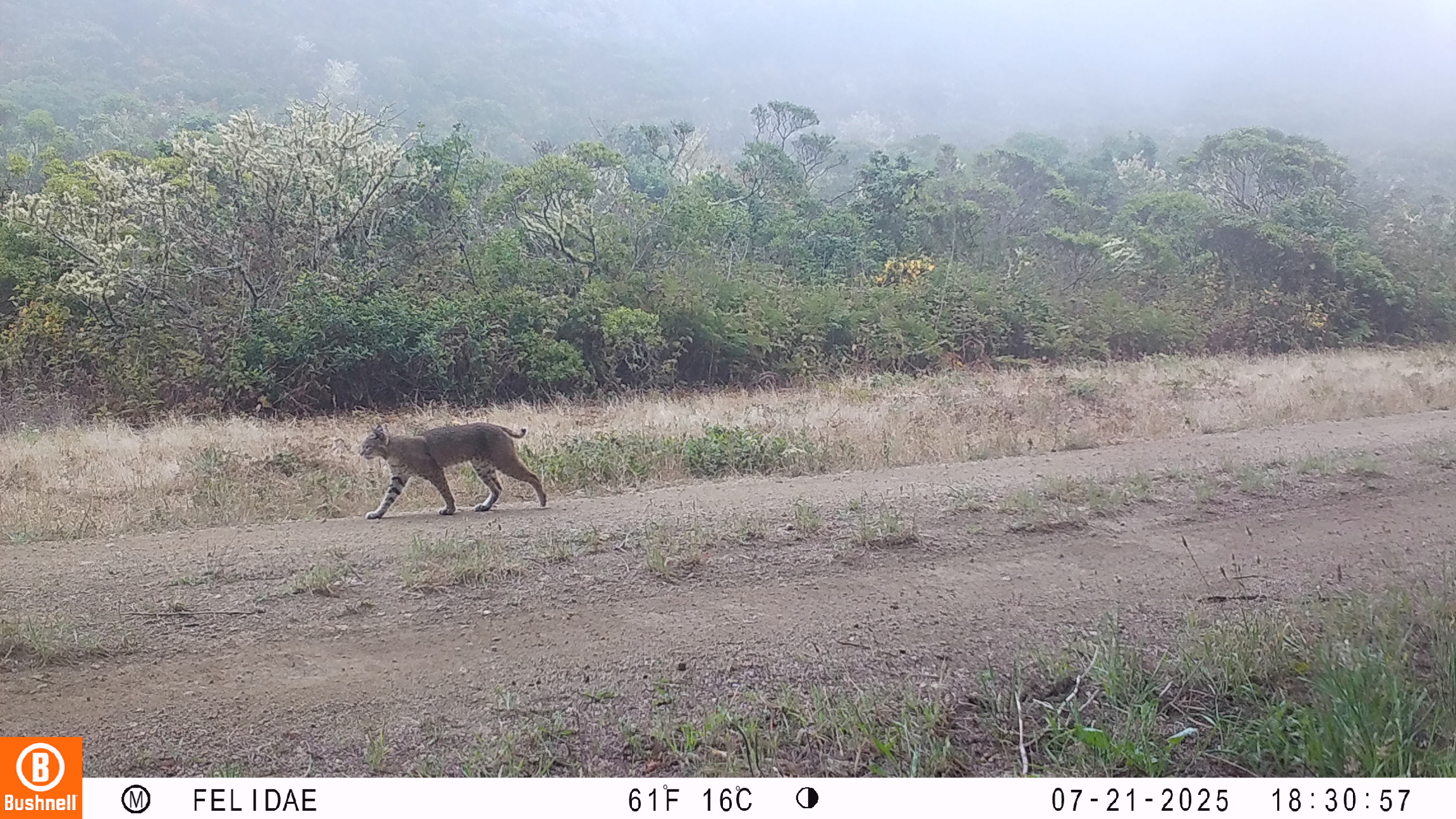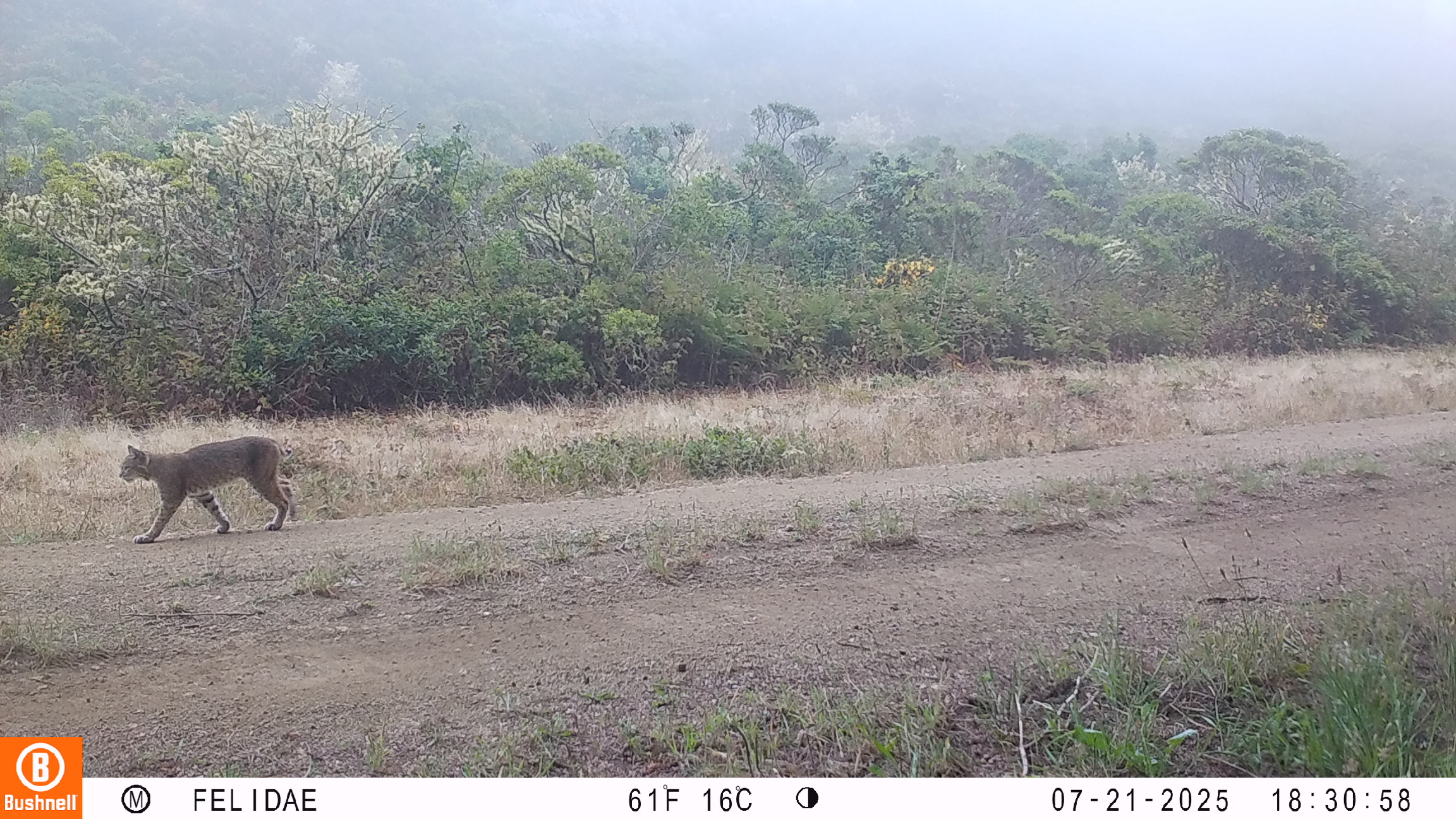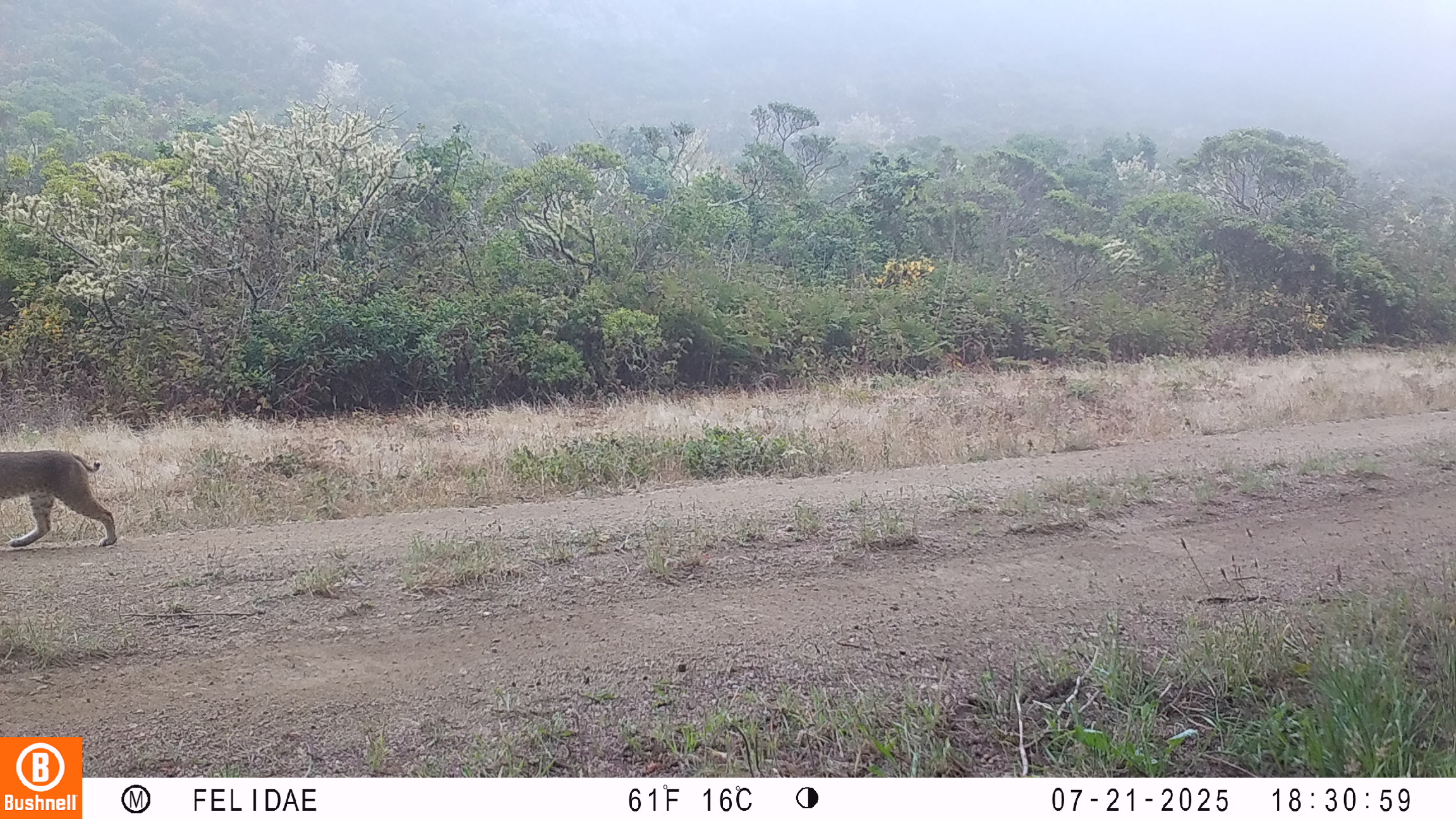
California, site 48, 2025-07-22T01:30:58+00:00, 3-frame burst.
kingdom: Animalia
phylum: Chordata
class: Mammalia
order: Carnivora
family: Felidae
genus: Lynx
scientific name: Lynx rufus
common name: bobcat